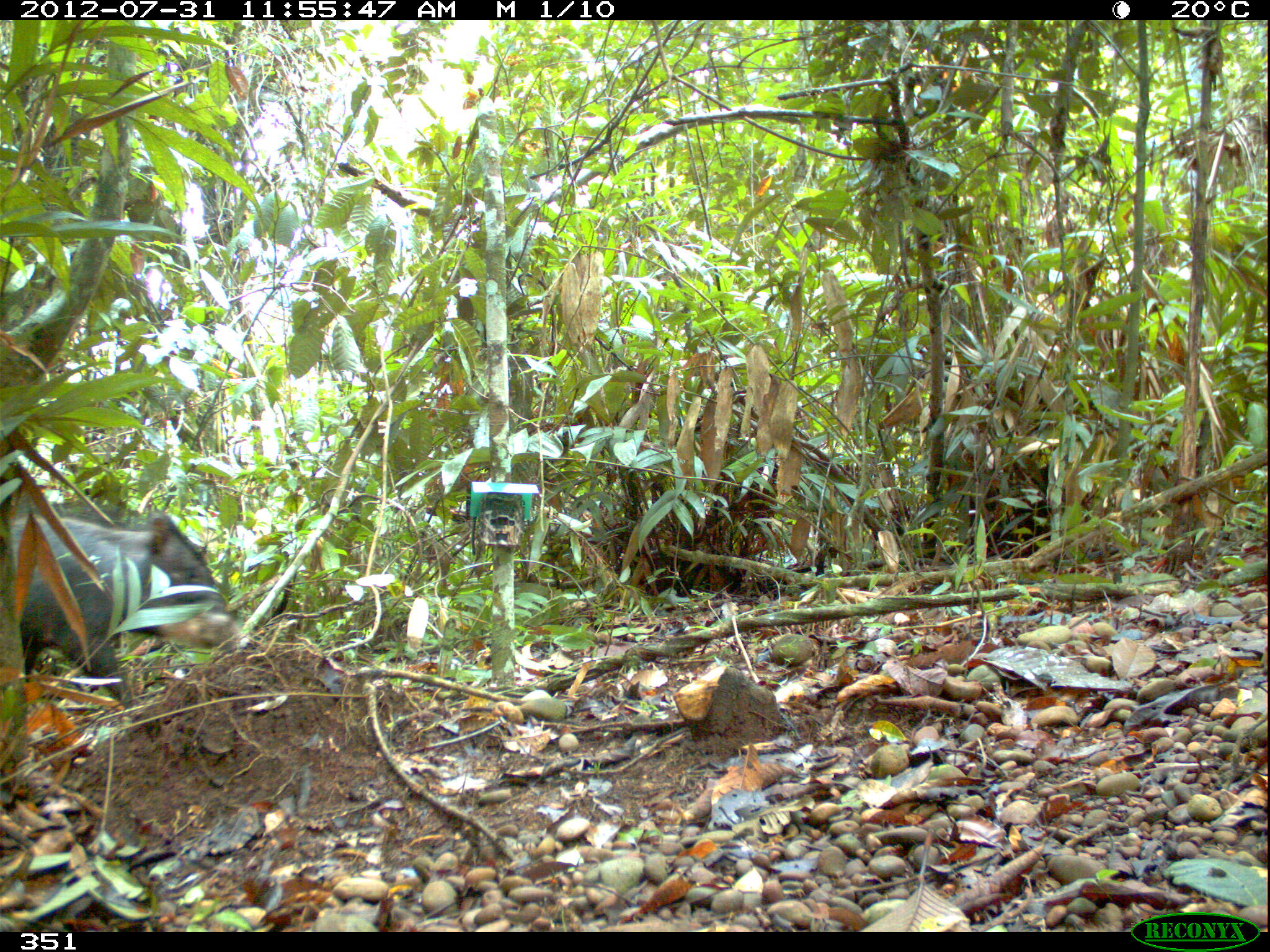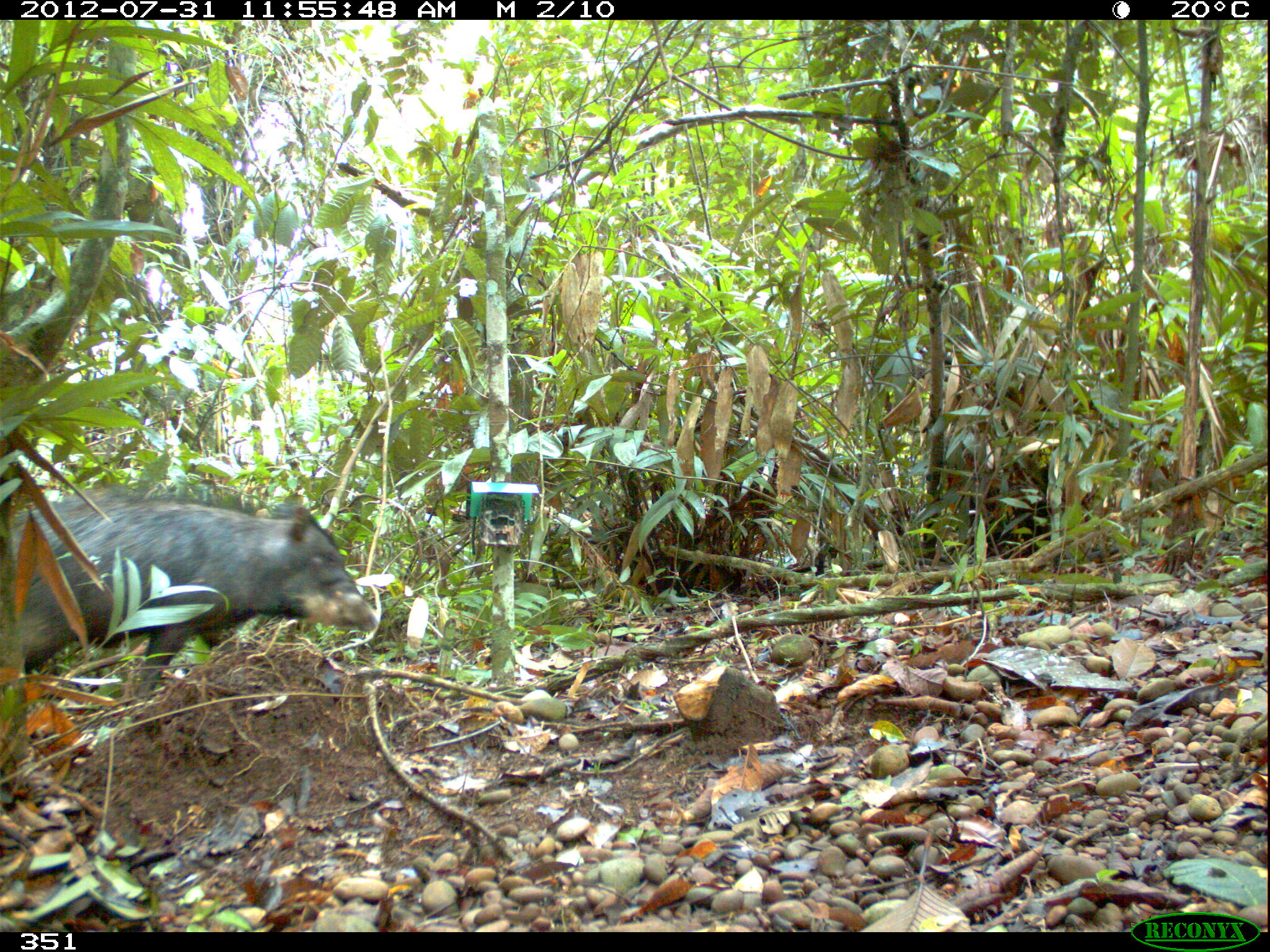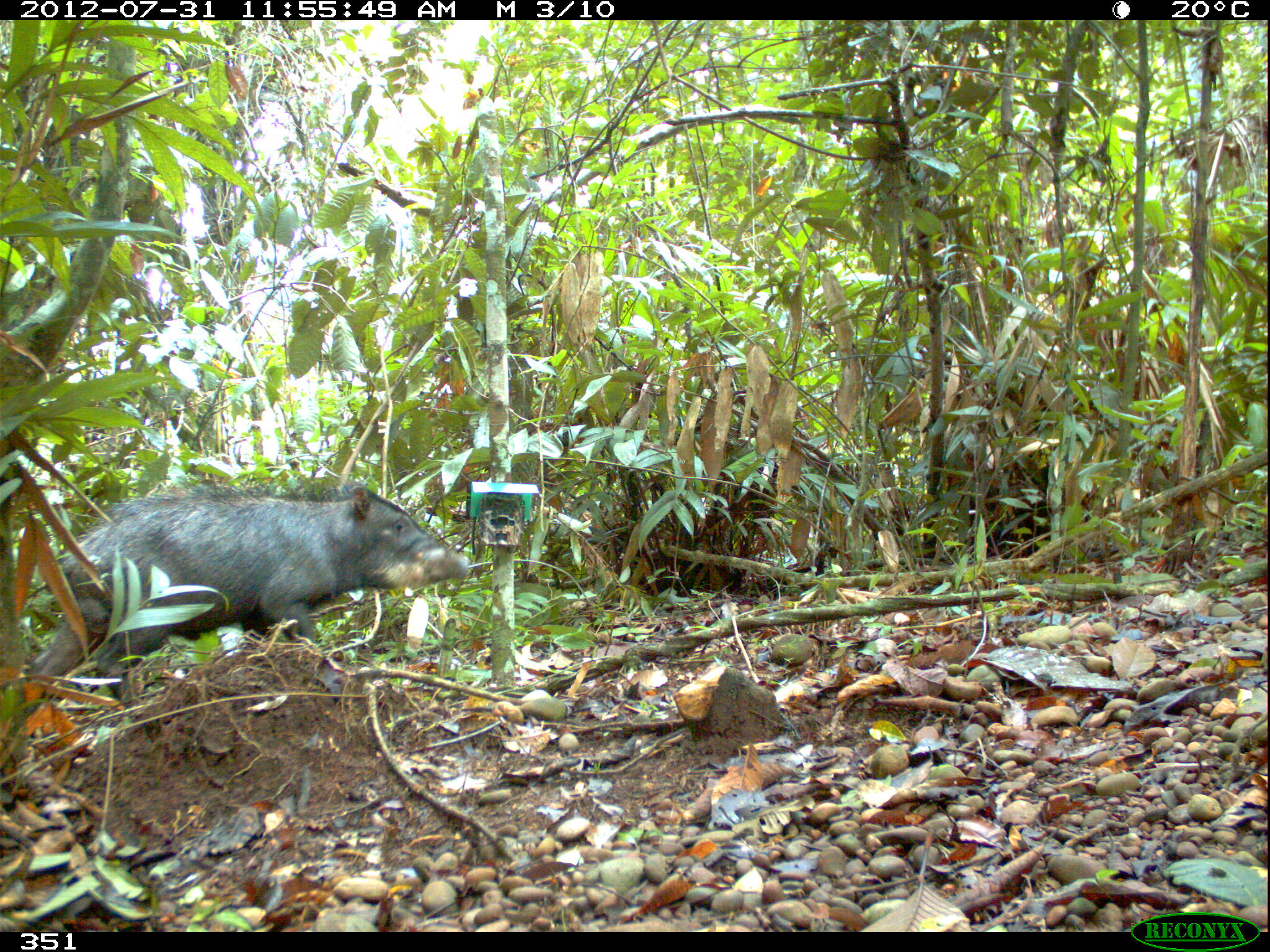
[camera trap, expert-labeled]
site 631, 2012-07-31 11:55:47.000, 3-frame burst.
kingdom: Animalia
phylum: Chordata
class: Mammalia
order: Artiodactyla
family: Tayassuidae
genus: Tayassu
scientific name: Tayassu pecari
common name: white-lipped peccary